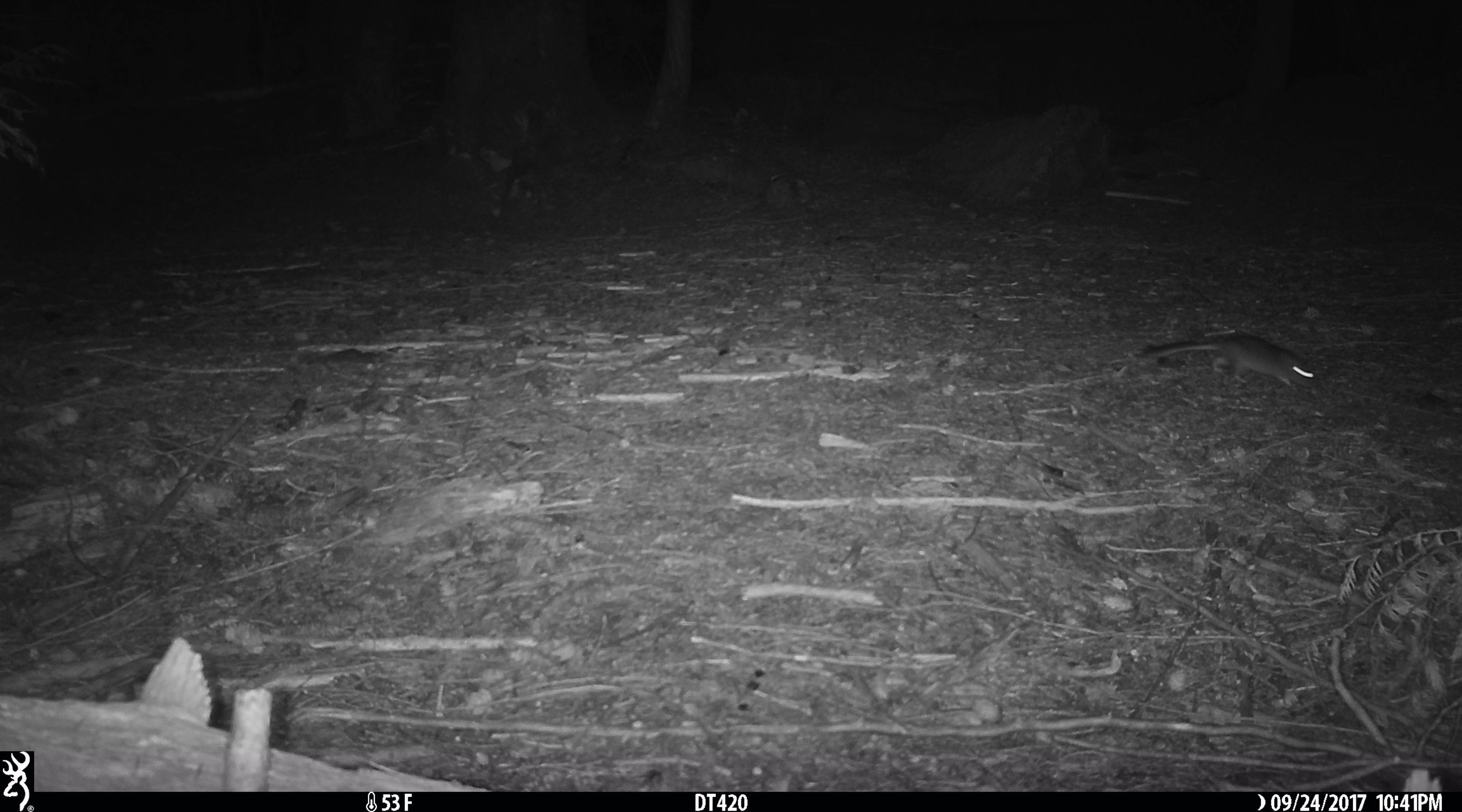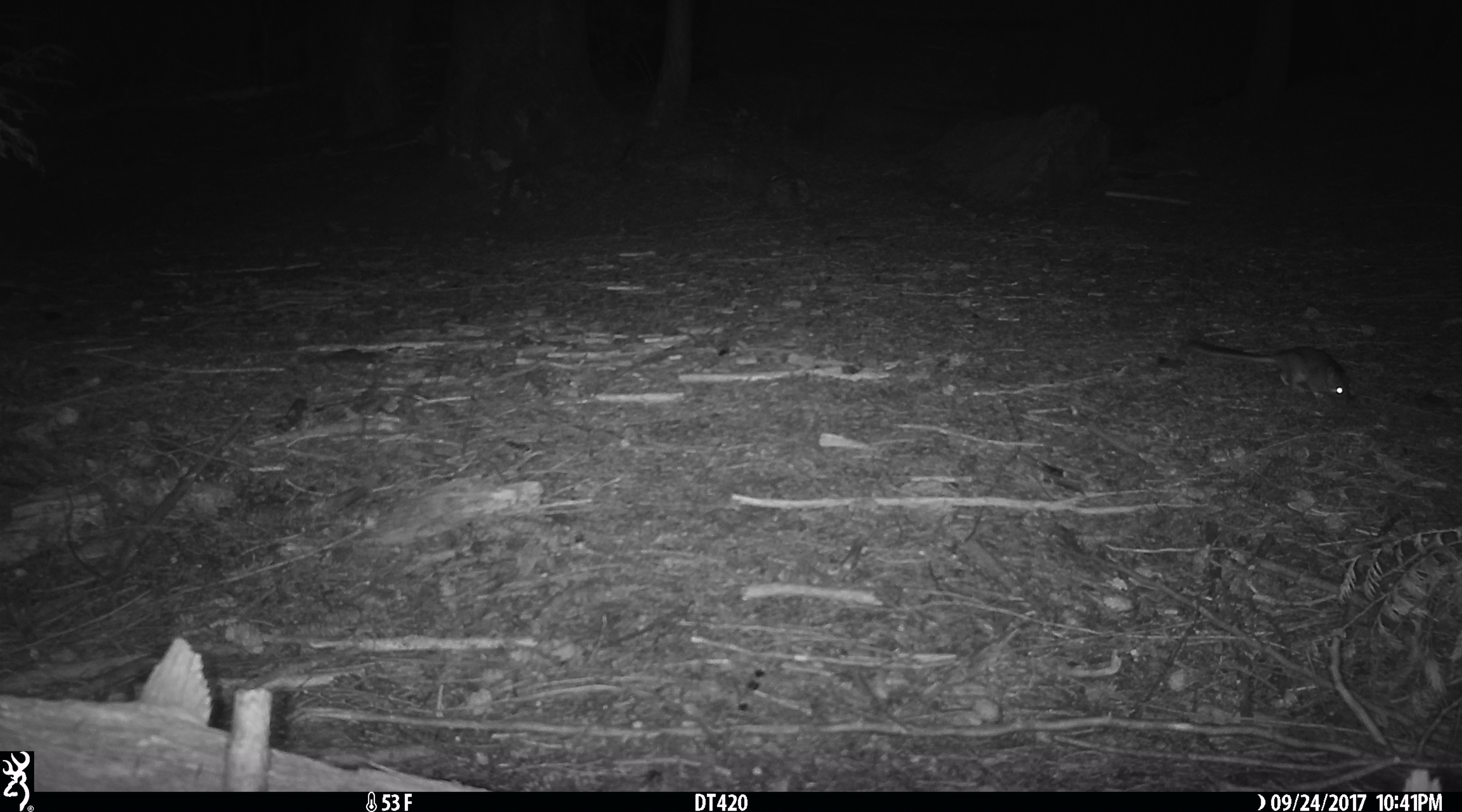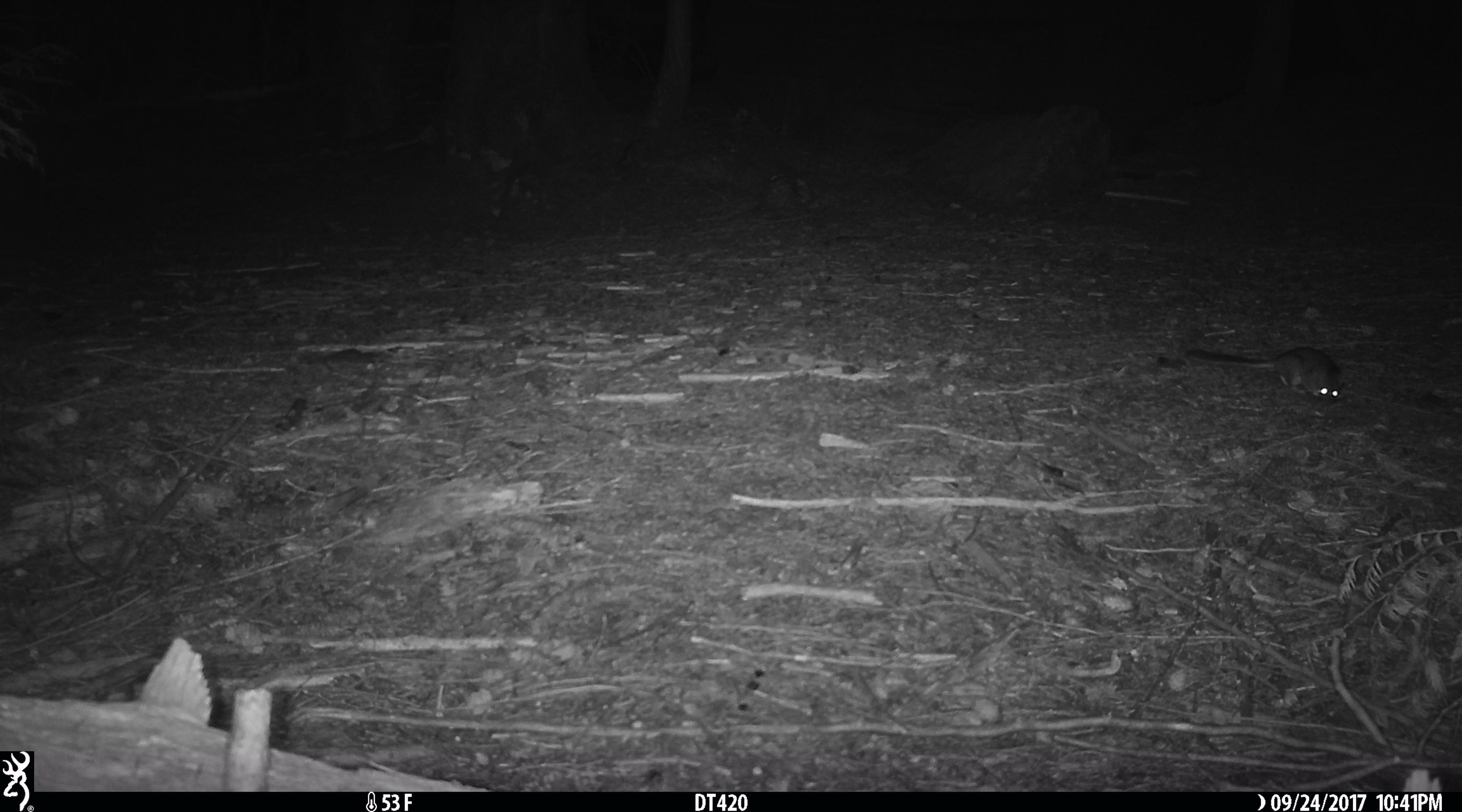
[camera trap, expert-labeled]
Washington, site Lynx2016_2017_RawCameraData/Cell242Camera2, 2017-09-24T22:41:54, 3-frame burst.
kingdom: Animalia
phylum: Chordata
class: Mammalia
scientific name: Mammalia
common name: small mammal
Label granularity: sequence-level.